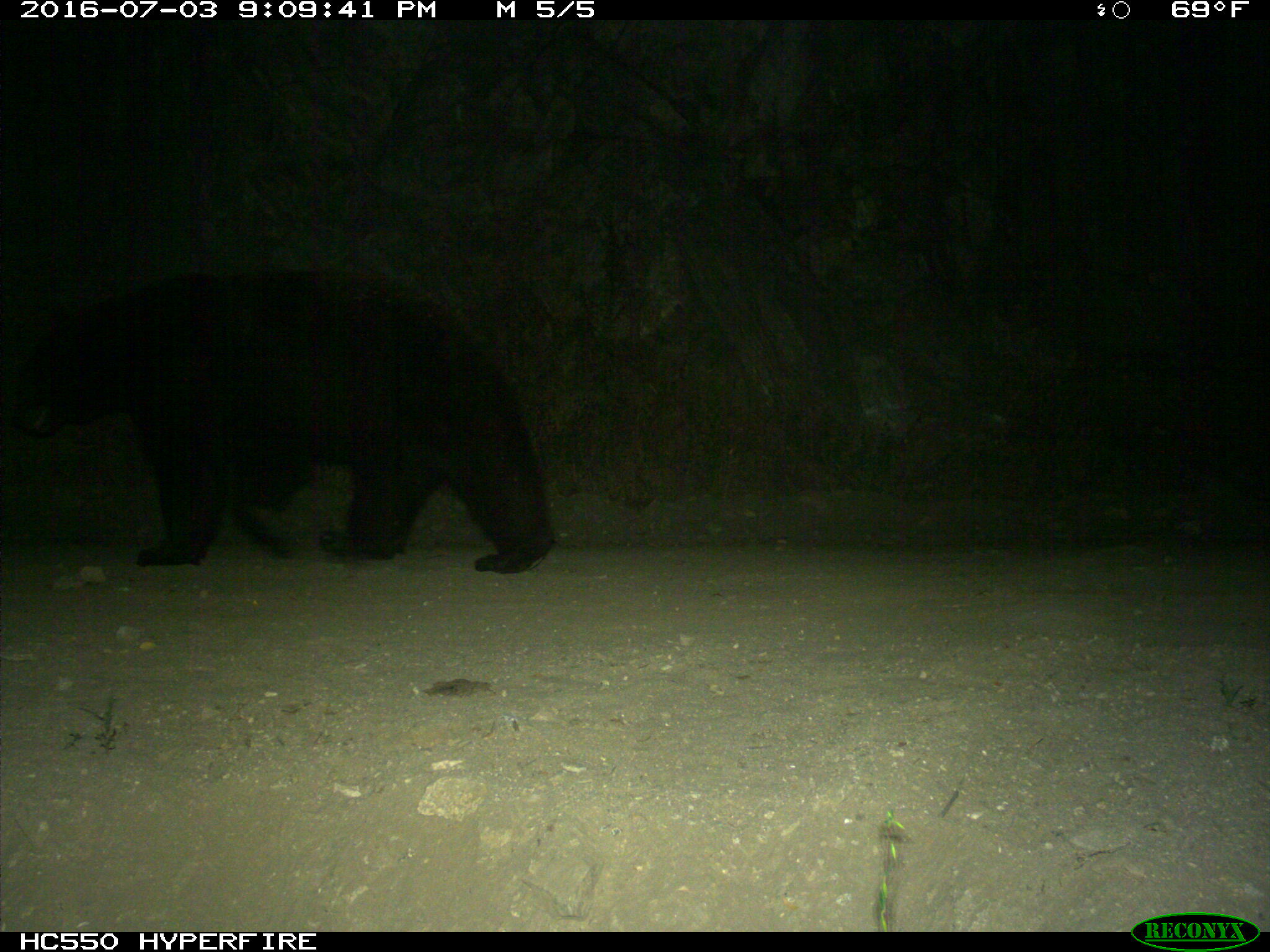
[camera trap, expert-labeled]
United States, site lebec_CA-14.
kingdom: Animalia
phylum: Chordata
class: Mammalia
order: Carnivora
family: Ursidae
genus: Ursus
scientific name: Ursus americanus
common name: american black bear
Ursus americanus (american black bear).